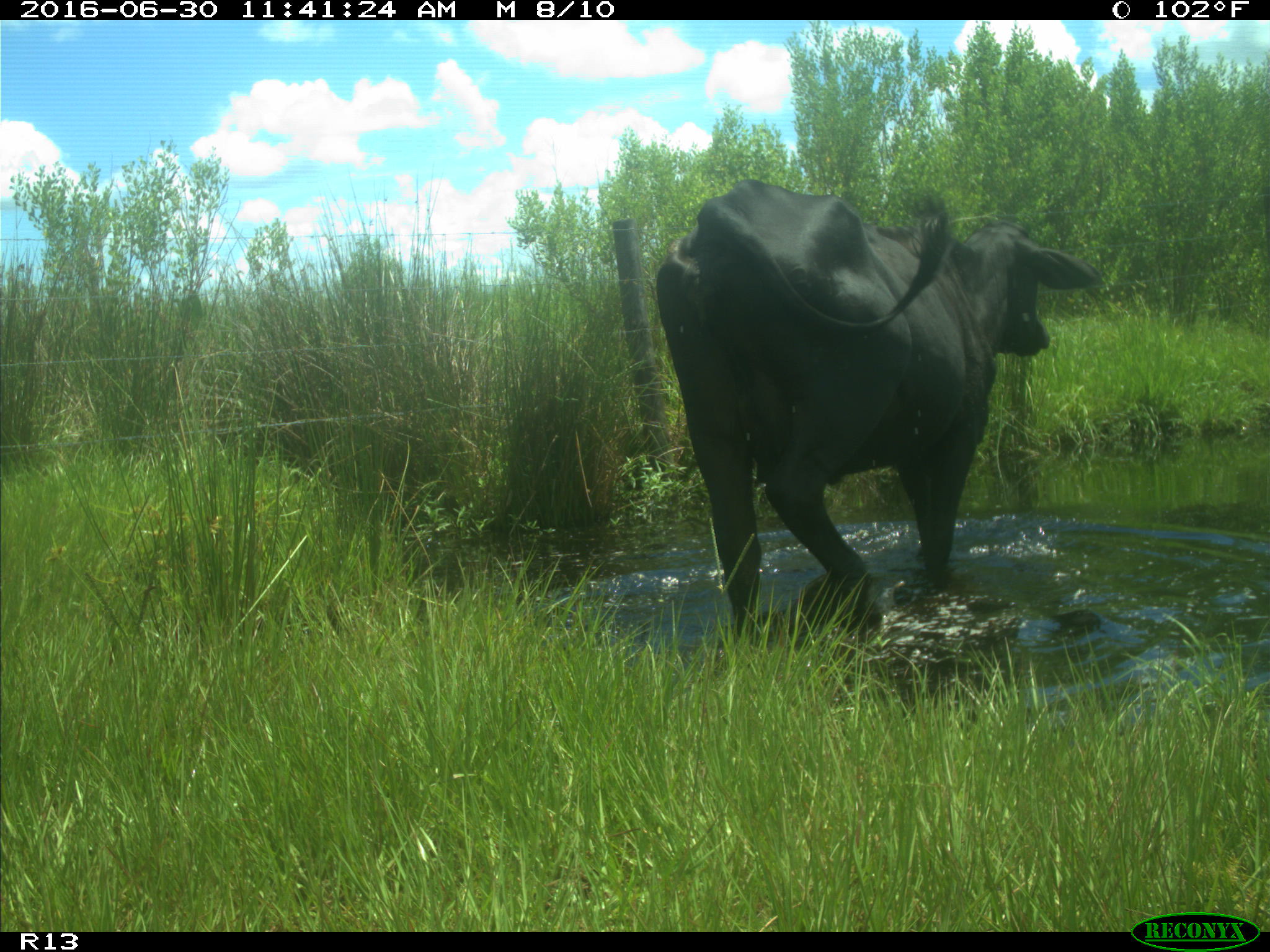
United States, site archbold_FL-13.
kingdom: Animalia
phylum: Chordata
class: Mammalia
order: Artiodactyla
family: Bovidae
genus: Bos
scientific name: Bos taurus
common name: domestic cow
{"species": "Bos taurus (domestic cow)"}